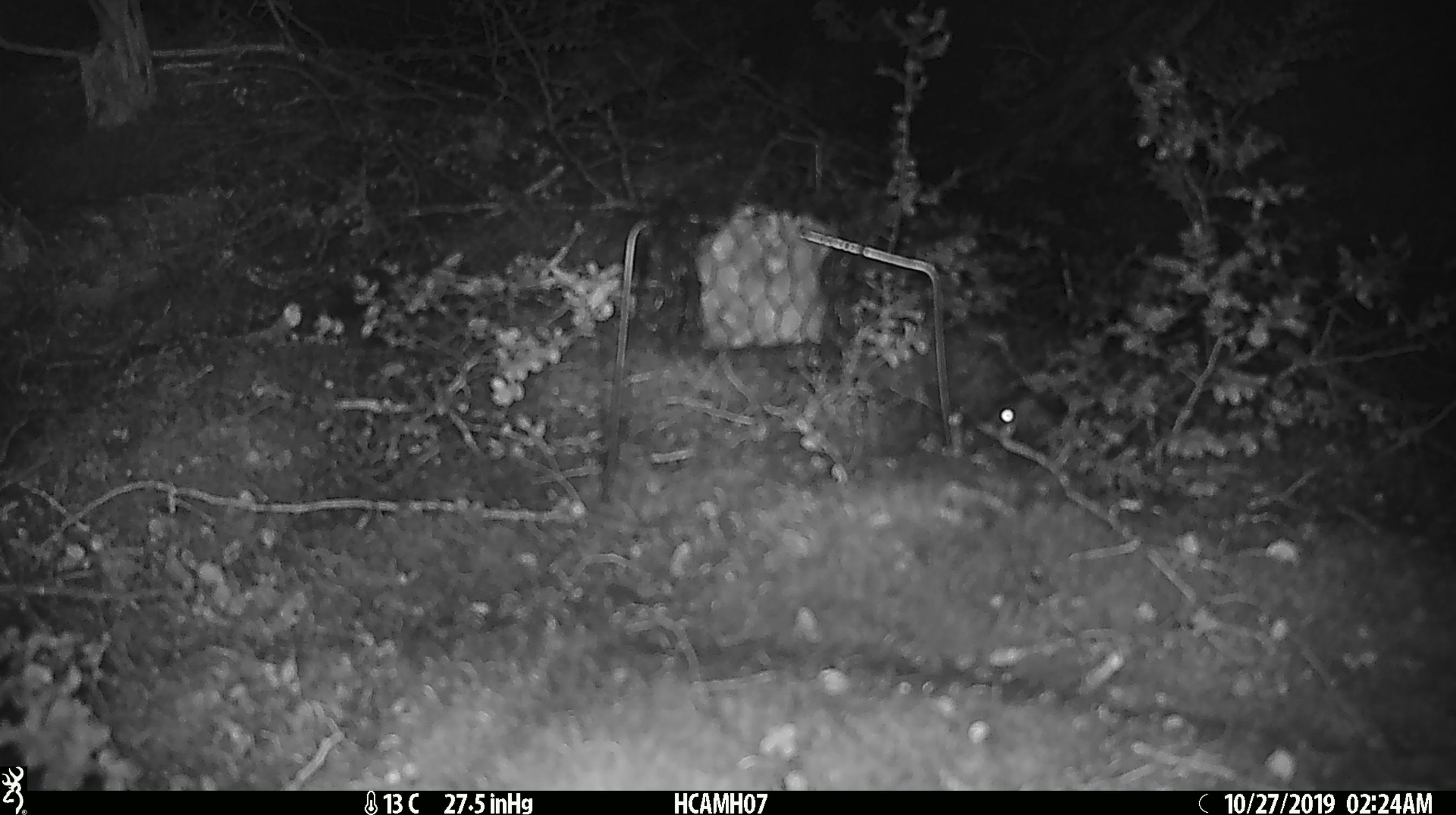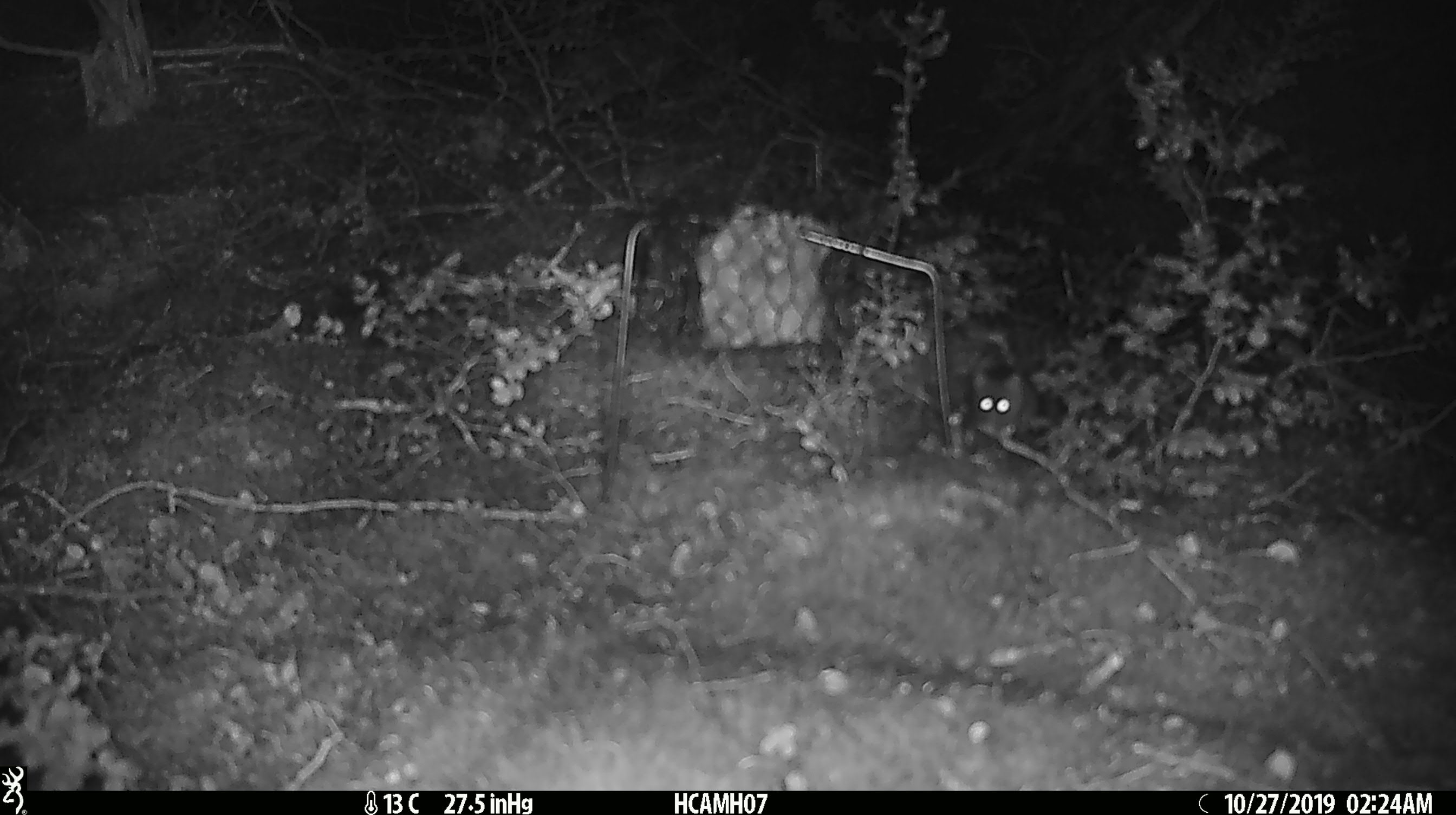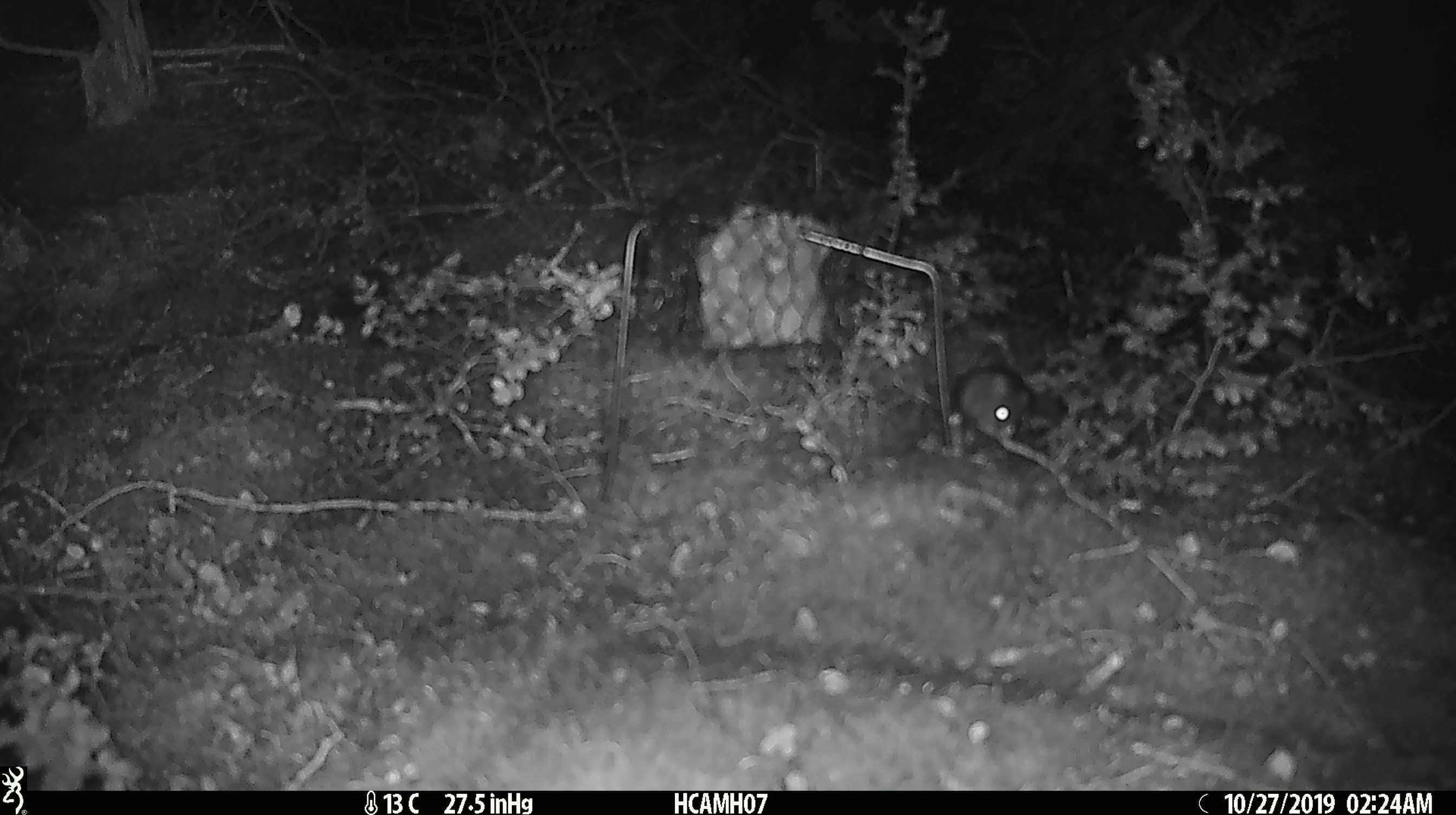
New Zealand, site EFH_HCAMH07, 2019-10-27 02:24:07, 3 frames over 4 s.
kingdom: Animalia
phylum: Chordata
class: Mammalia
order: Rodentia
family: Muridae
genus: Mus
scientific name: Mus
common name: mouse